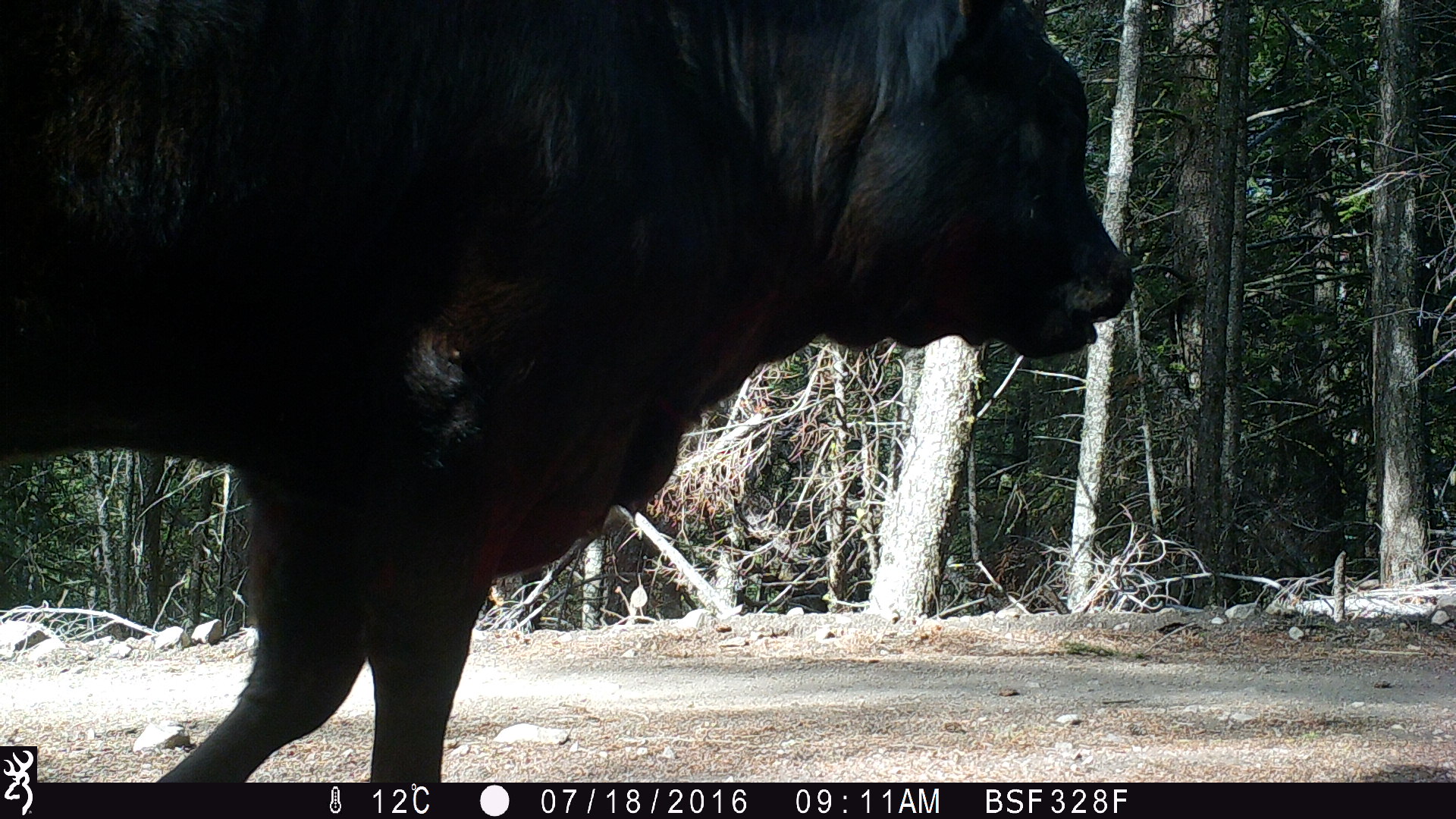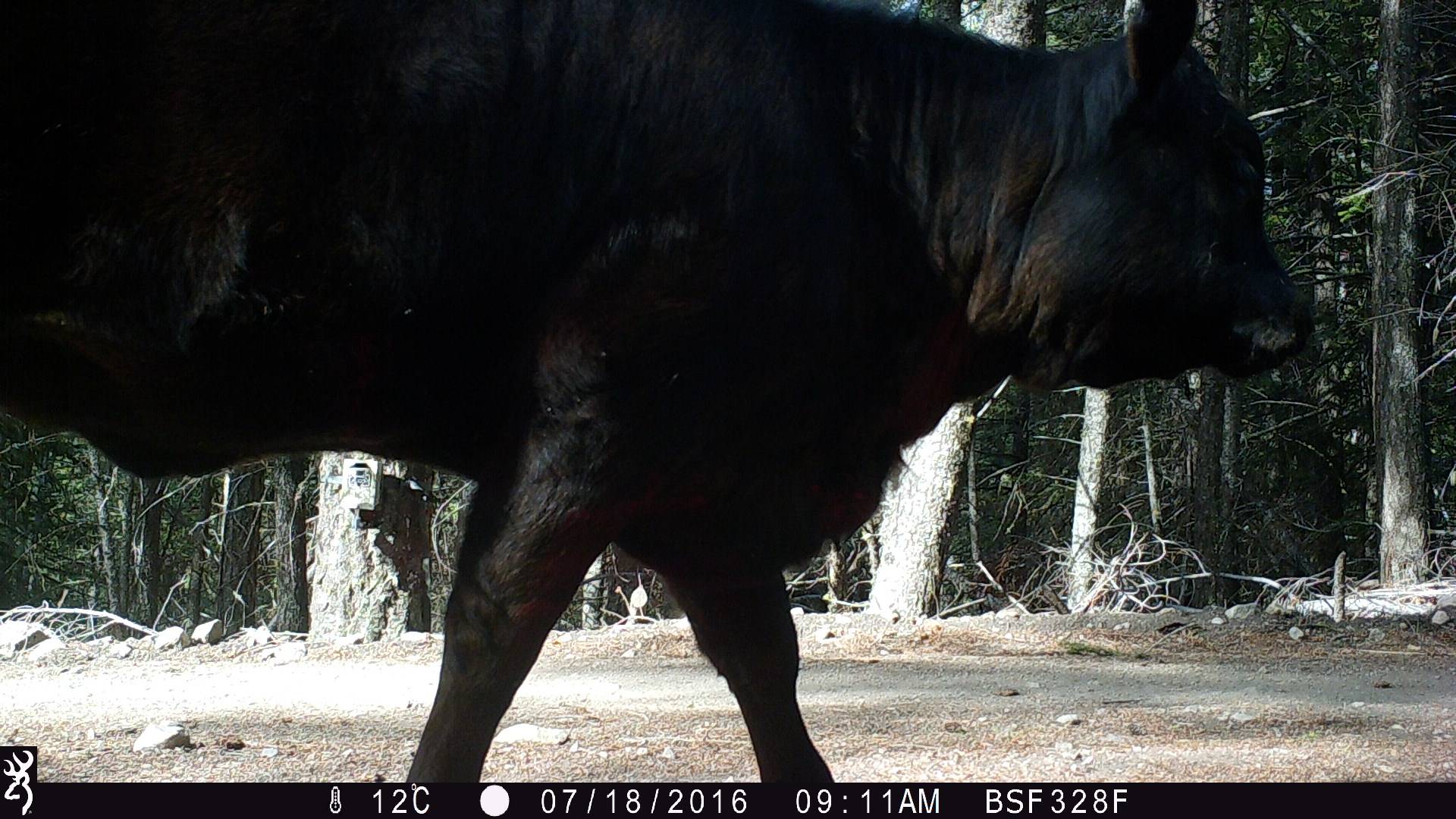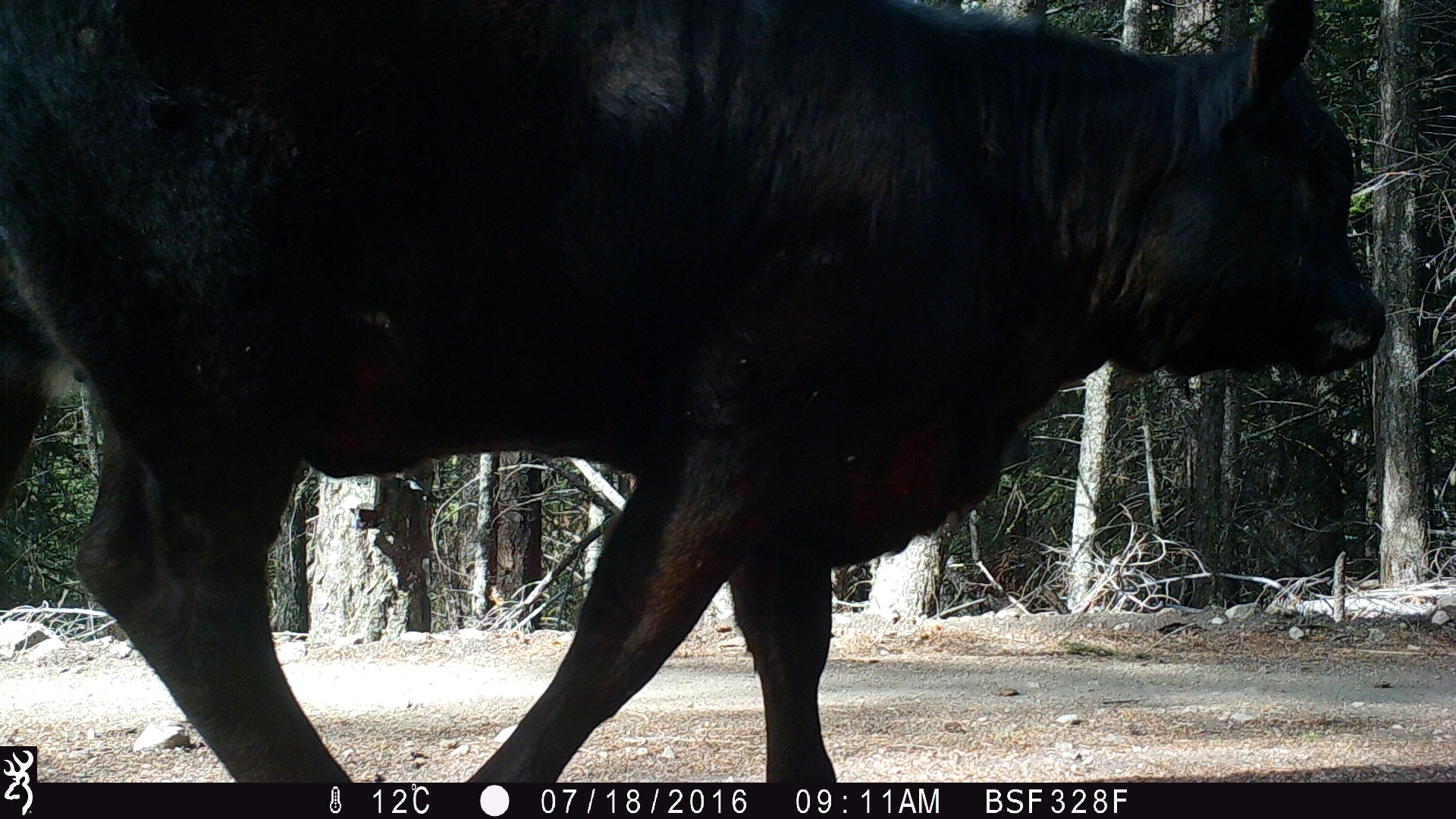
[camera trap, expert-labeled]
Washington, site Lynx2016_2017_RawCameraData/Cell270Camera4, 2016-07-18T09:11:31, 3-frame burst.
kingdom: Animalia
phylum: Chordata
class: Mammalia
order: Artiodactyla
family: Bovidae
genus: Bos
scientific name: Bos taurus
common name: domestic cattle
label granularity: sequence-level